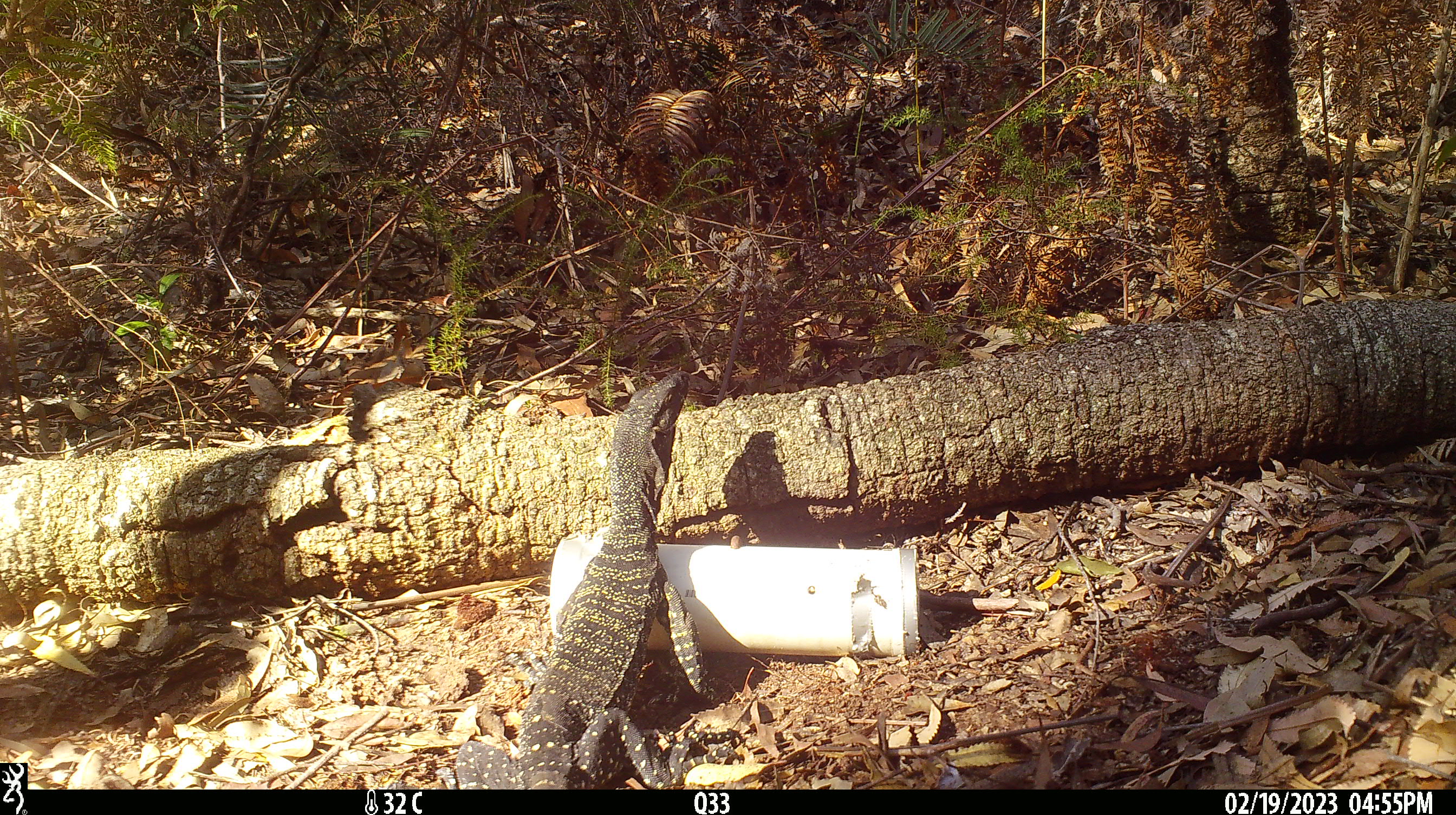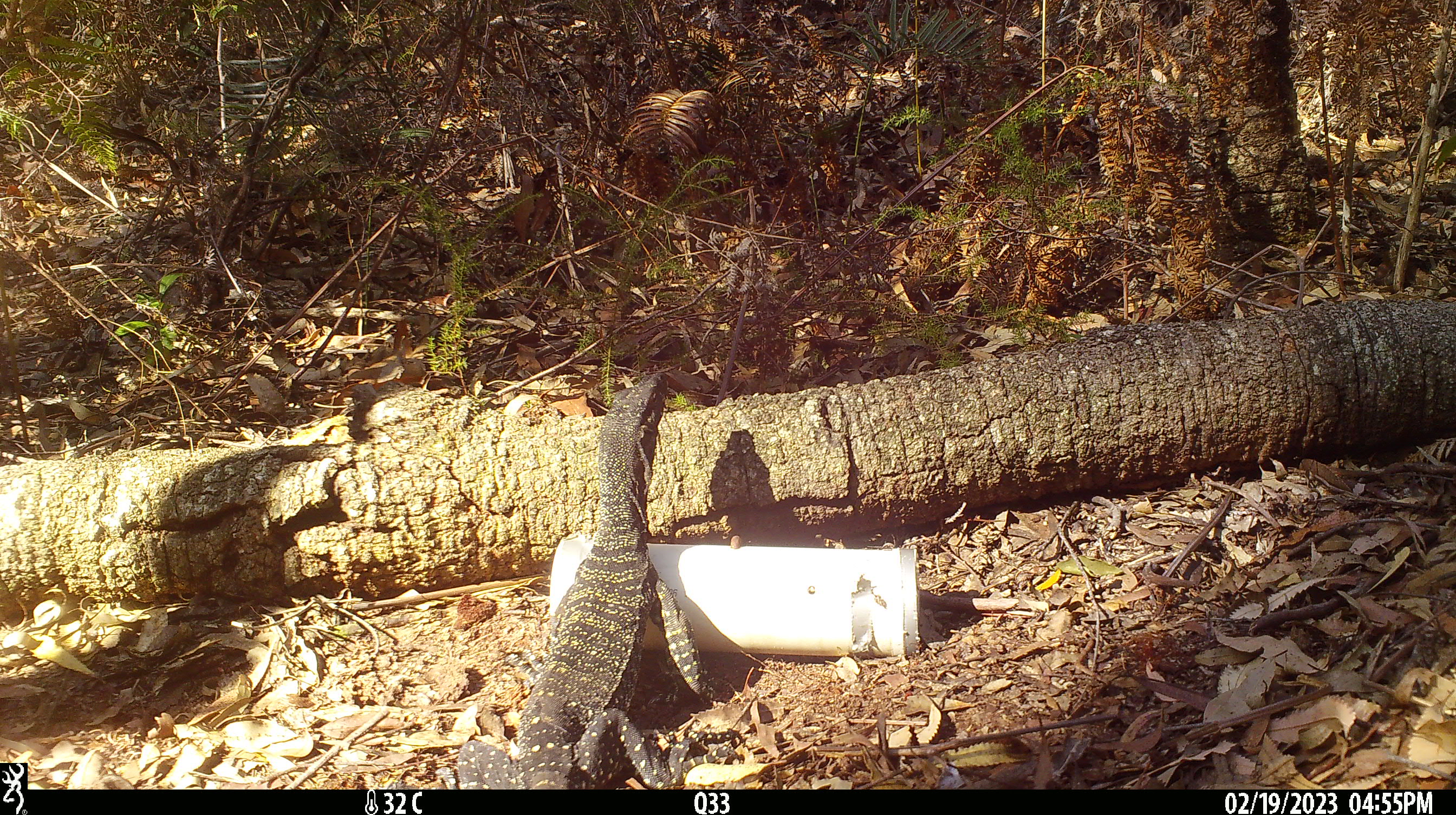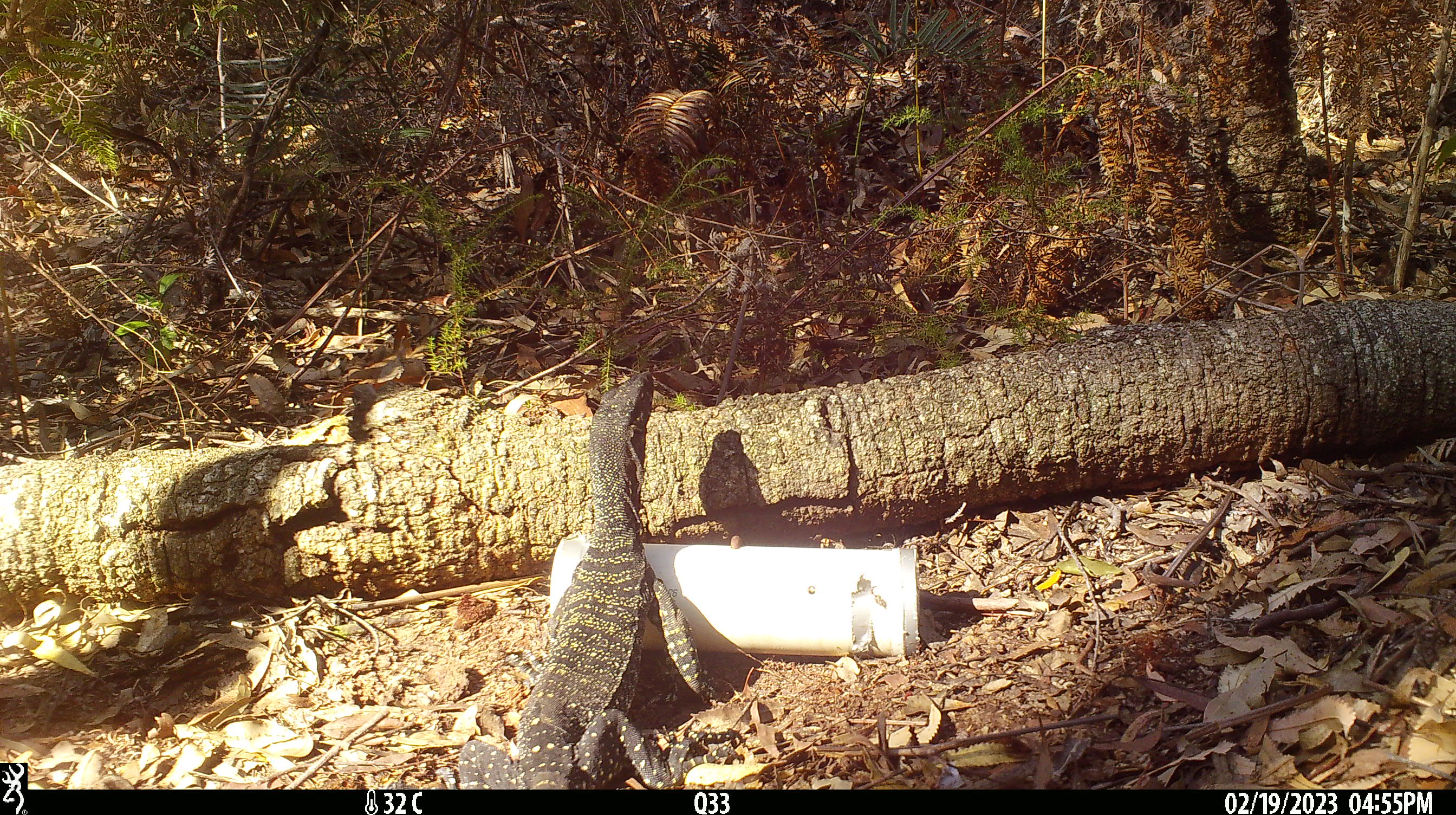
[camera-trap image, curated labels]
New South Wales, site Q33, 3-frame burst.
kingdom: Animalia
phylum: Chordata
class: Reptilia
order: Squamata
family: Varanidae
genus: Varanus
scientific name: Varanus varius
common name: lace monitor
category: goanna